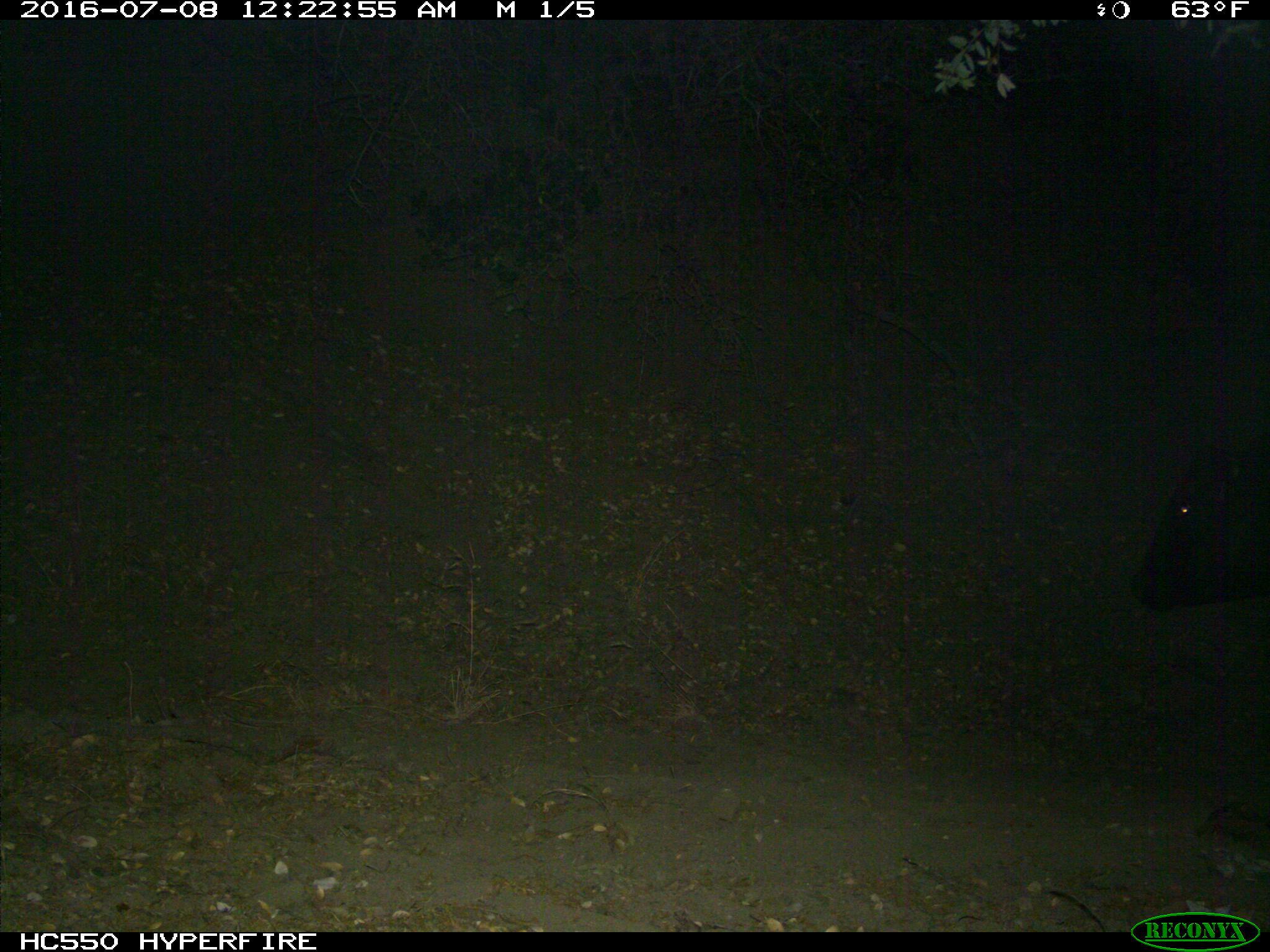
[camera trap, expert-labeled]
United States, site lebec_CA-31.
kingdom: Animalia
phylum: Chordata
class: Mammalia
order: Artiodactyla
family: Bovidae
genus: Bos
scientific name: Bos taurus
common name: domestic cow